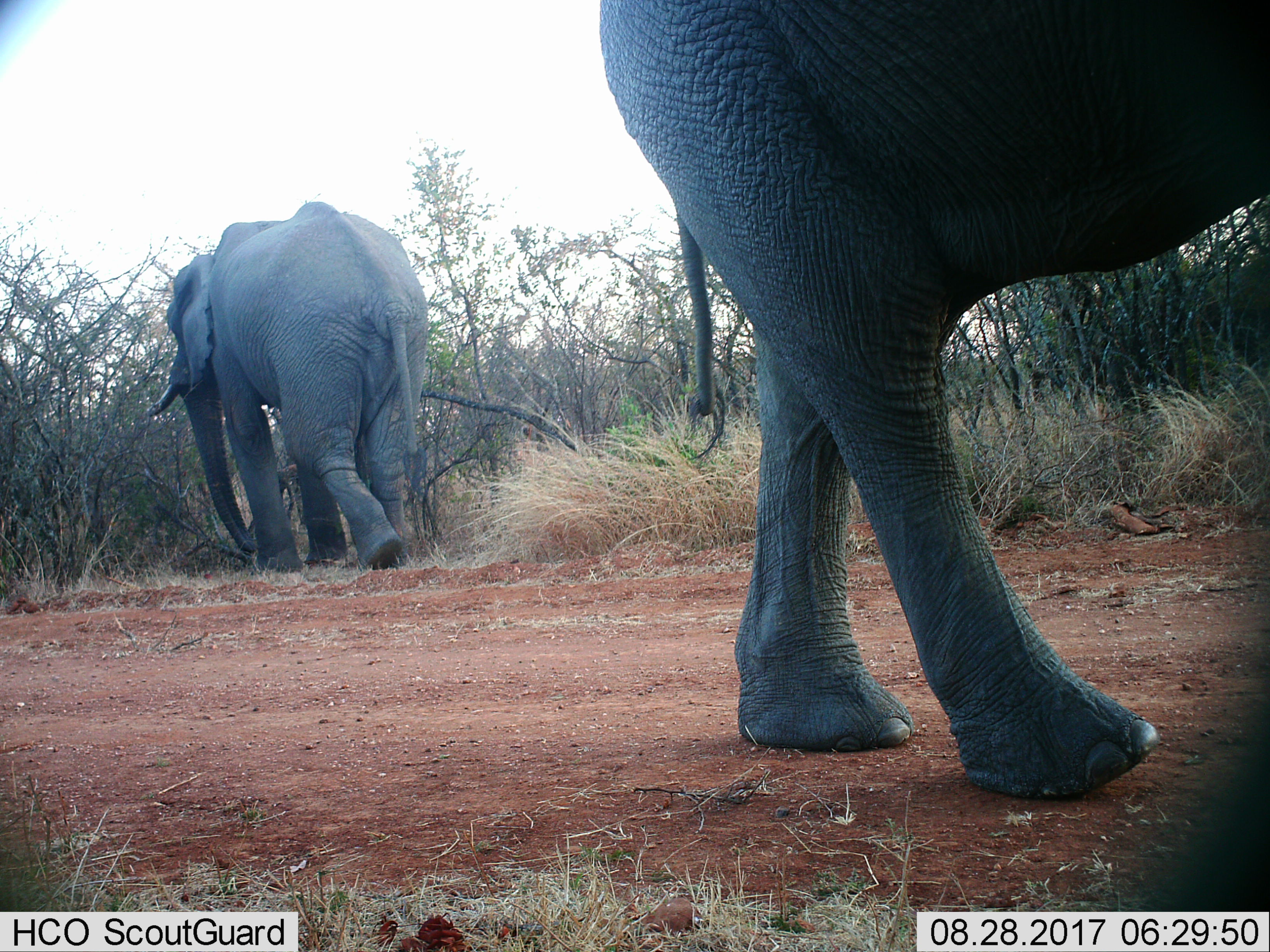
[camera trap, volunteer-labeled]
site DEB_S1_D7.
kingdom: Animalia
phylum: Chordata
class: Mammalia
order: Proboscidea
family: Elephantidae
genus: Loxodonta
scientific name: Loxodonta africana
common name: african bush elephant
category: elephant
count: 2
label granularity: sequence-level